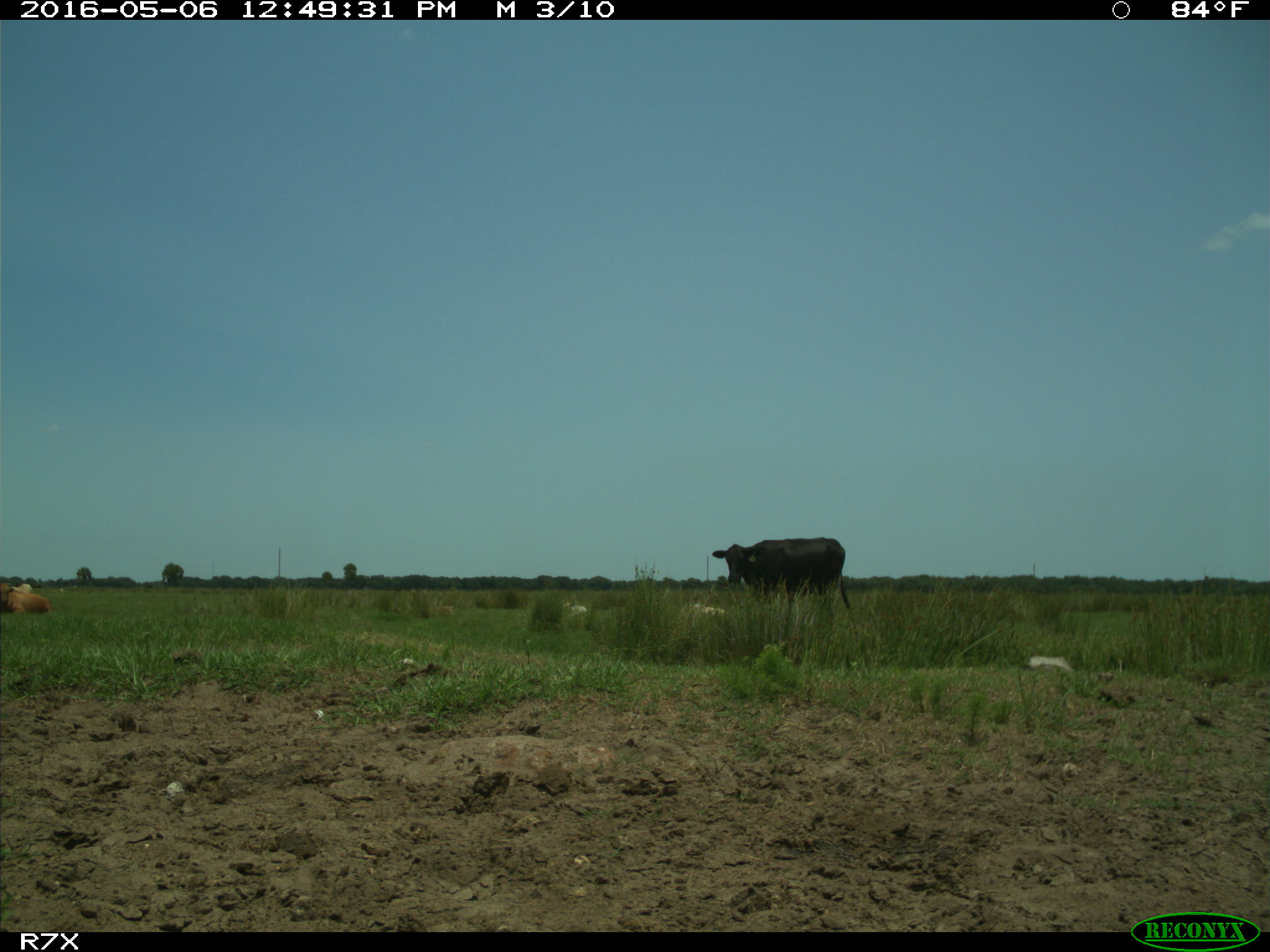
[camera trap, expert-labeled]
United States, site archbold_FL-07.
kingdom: Animalia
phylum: Chordata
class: Mammalia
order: Artiodactyla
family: Bovidae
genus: Bos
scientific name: Bos taurus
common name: domestic cow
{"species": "Bos taurus (domestic cow)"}